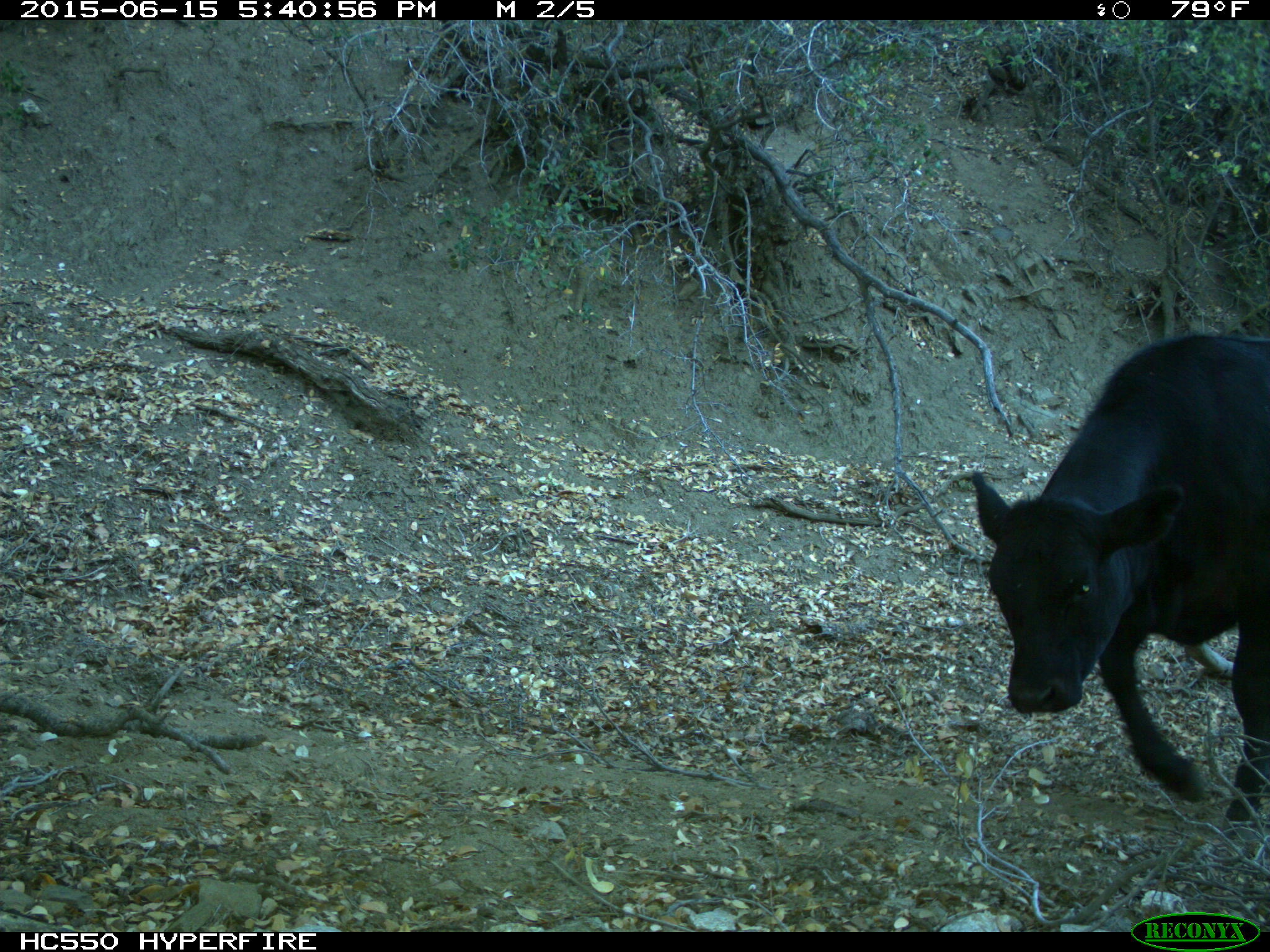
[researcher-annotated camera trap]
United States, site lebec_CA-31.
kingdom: Animalia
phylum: Chordata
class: Mammalia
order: Artiodactyla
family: Bovidae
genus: Bos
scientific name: Bos taurus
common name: domestic cow